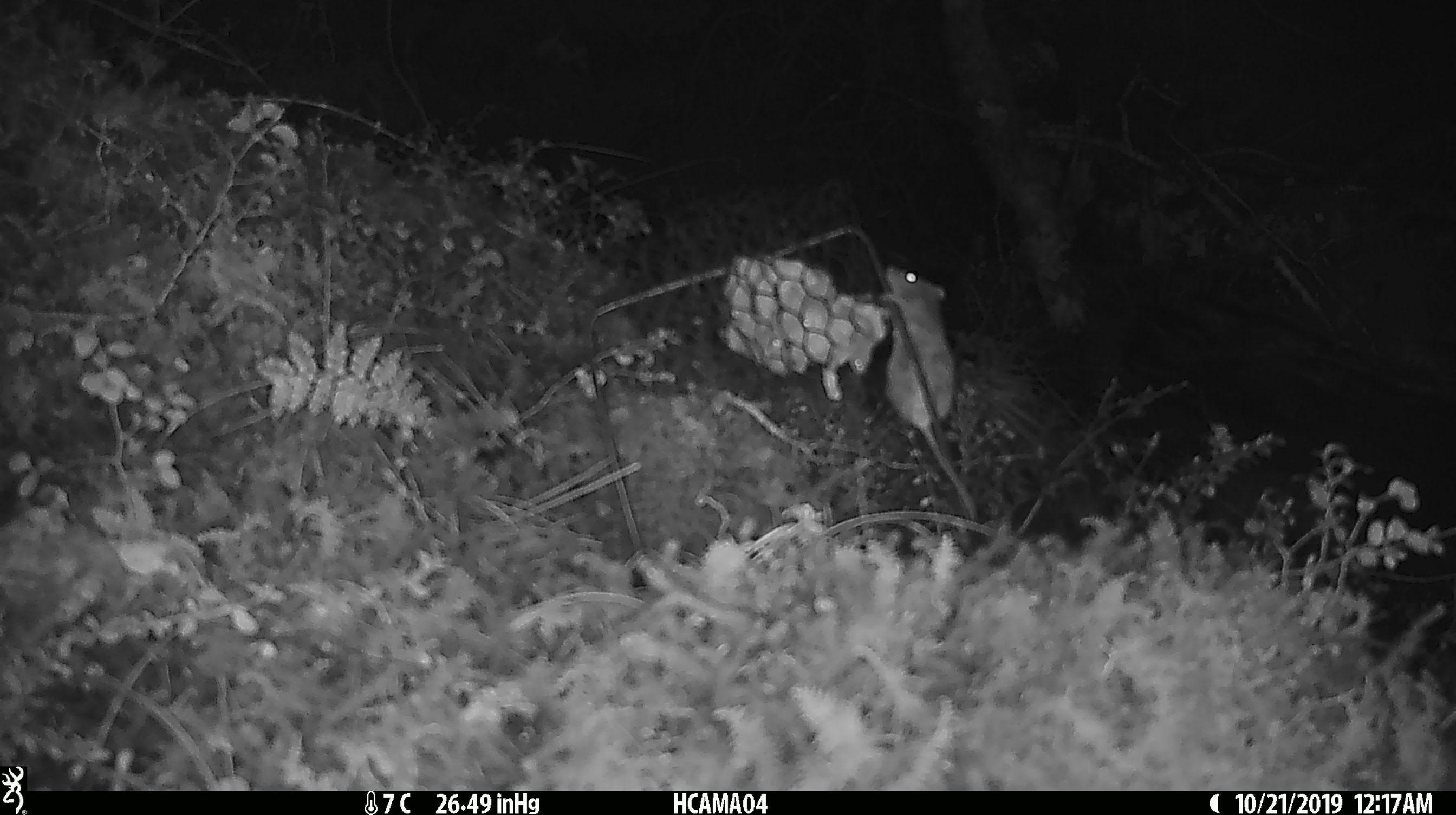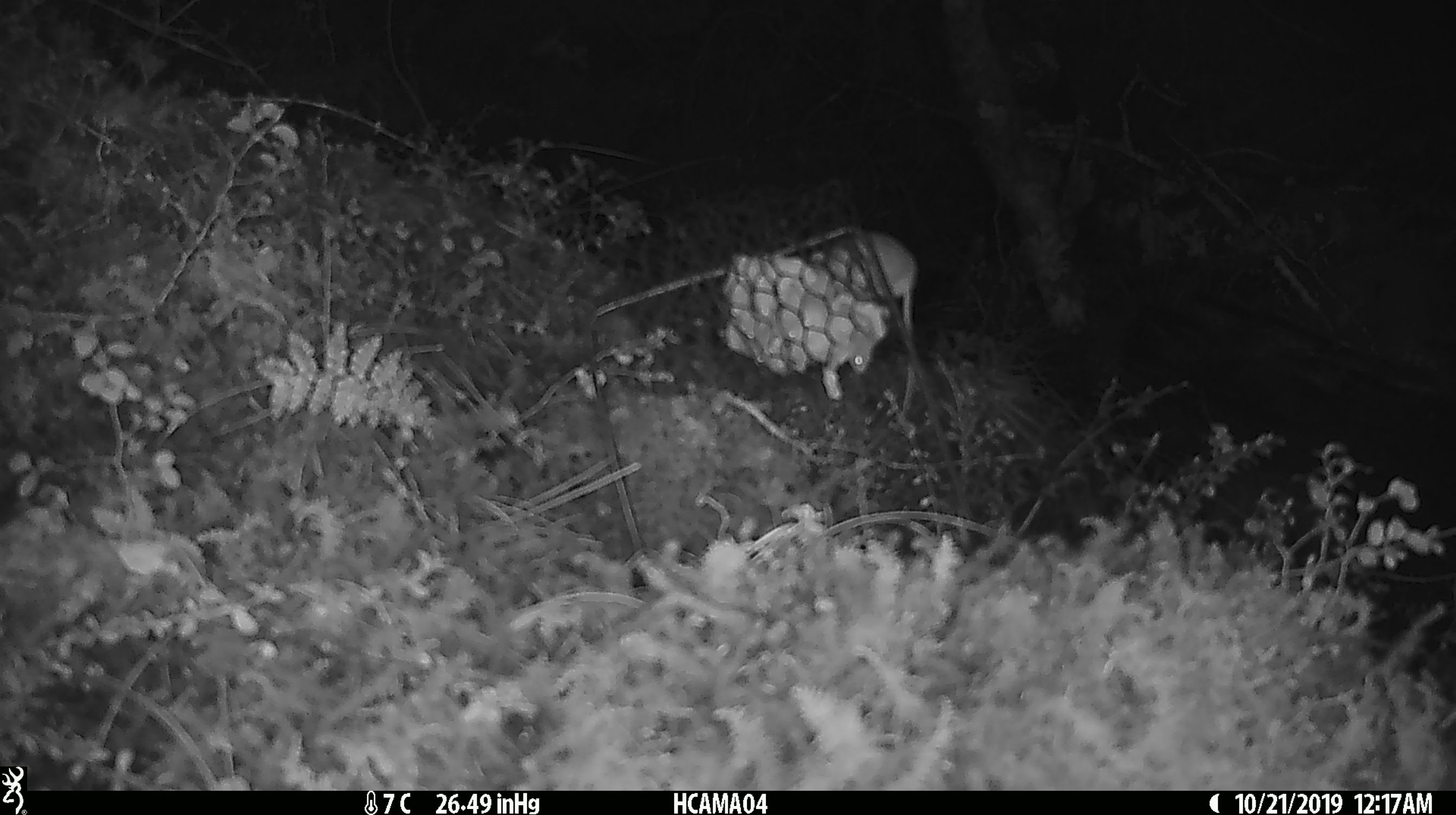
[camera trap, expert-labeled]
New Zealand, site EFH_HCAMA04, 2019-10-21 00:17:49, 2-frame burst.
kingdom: Animalia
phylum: Chordata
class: Mammalia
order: Rodentia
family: Muridae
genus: Mus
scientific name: Mus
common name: mouse